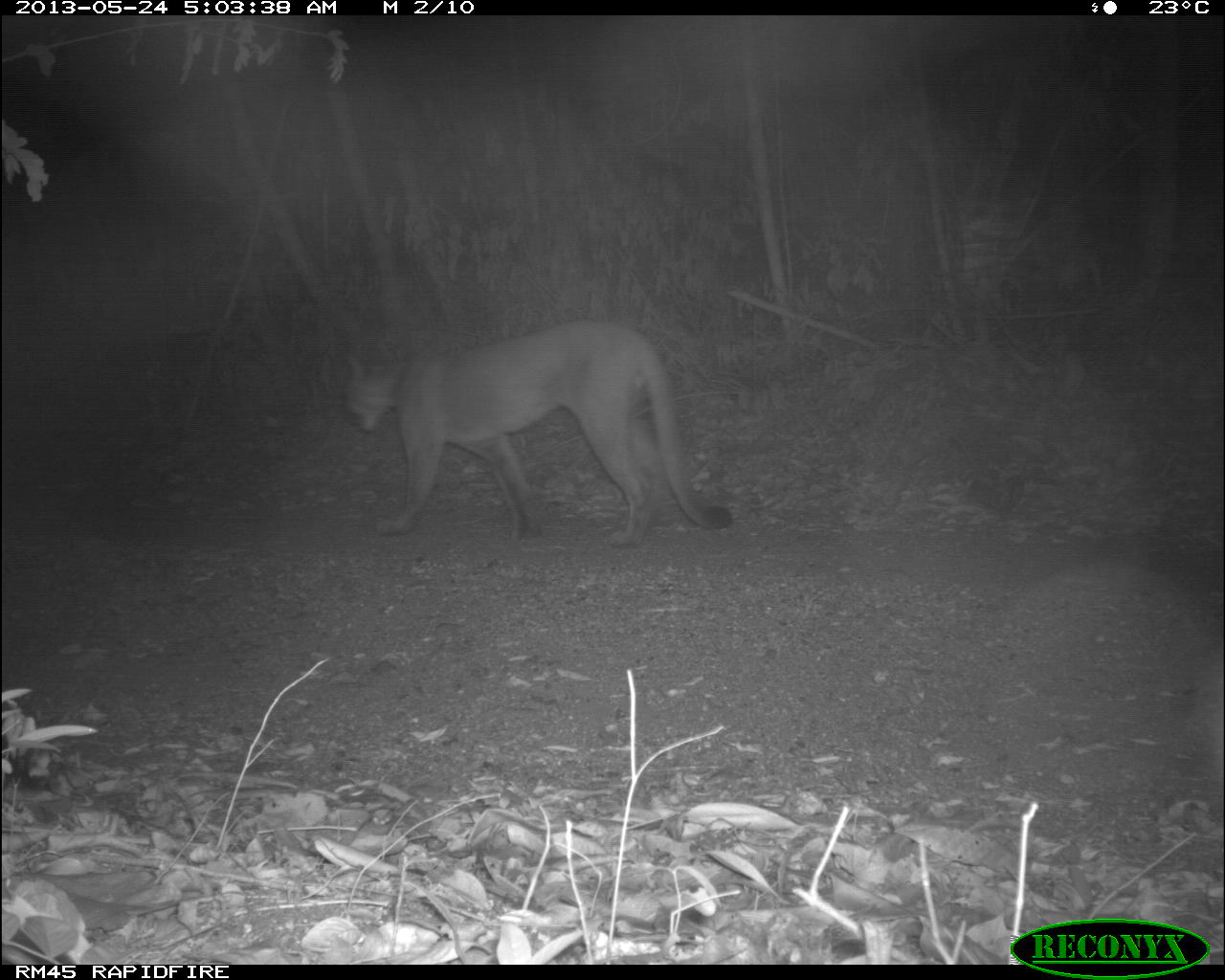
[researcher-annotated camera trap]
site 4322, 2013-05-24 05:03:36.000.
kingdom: Animalia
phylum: Chordata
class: Mammalia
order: Carnivora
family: Felidae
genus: Puma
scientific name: Puma concolor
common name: mountain lion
Puma concolor (mountain lion), count 1.